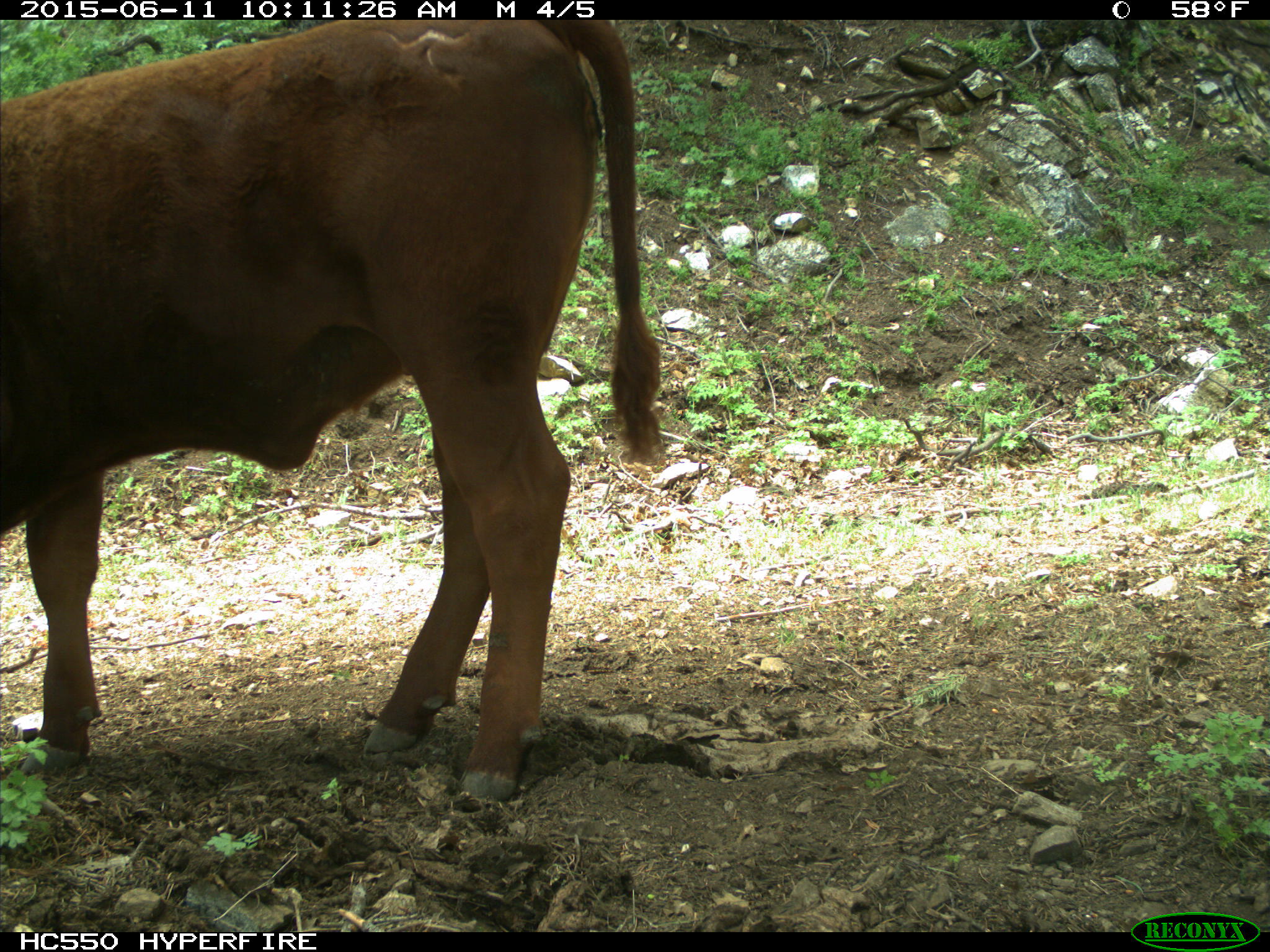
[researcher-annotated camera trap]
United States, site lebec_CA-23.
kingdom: Animalia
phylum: Chordata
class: Mammalia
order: Artiodactyla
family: Bovidae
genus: Bos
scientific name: Bos taurus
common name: domestic cow